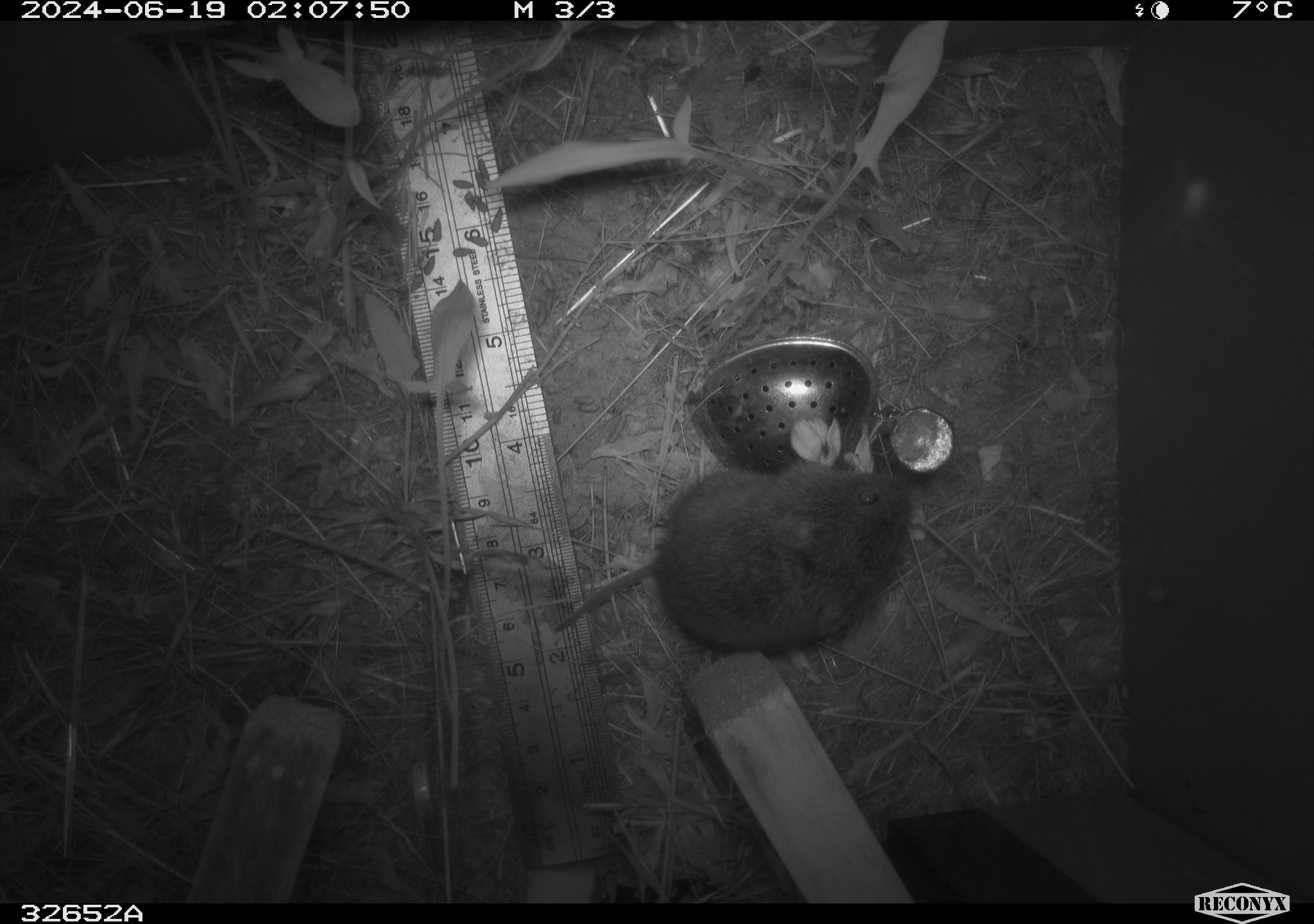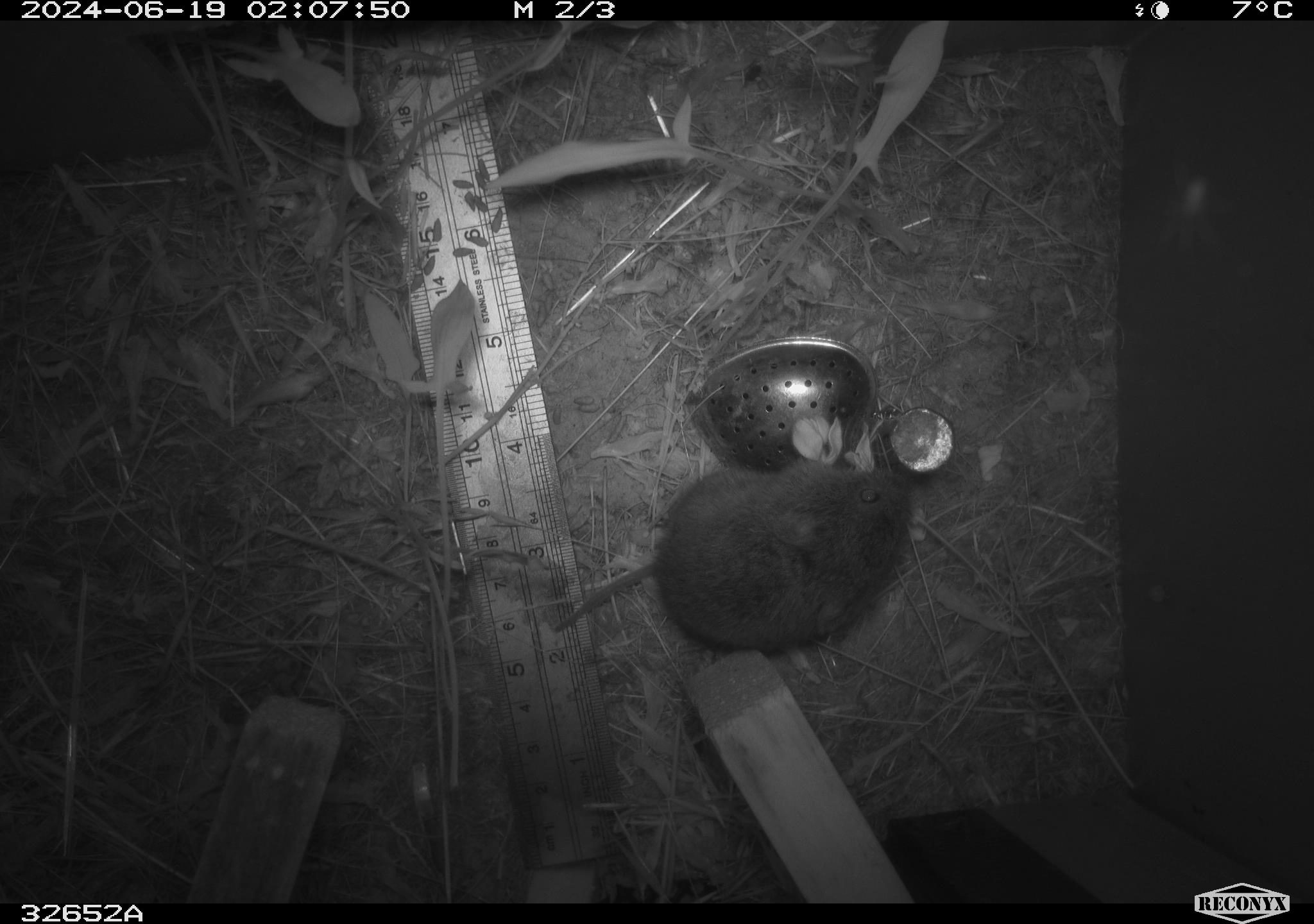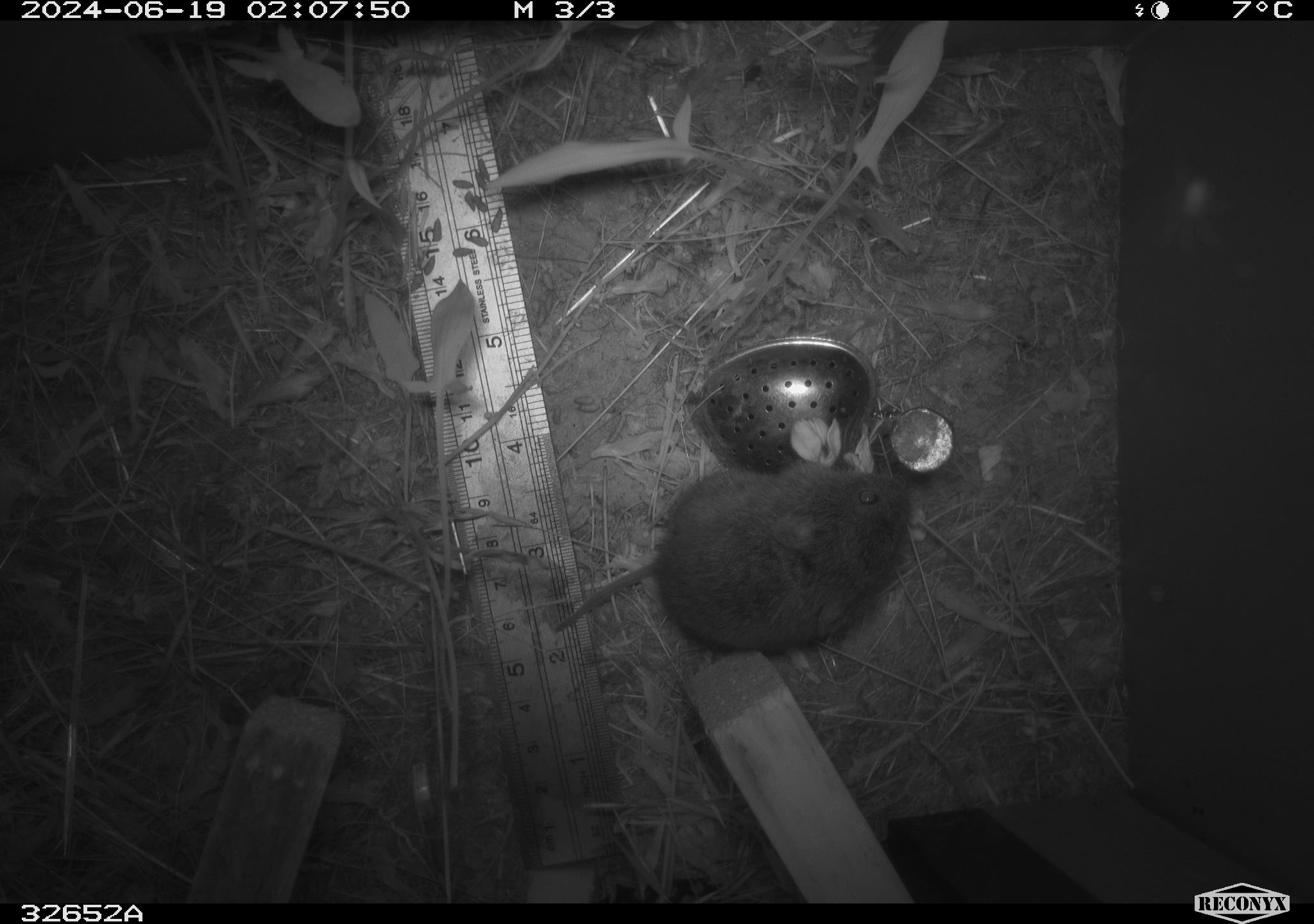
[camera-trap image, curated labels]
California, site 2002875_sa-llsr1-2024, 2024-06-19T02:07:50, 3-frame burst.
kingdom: Animalia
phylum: Chordata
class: Mammalia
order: Rodentia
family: Cricetidae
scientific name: Arvicolinae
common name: voles, lemmings, and muskrats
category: arvicolinae subfamily